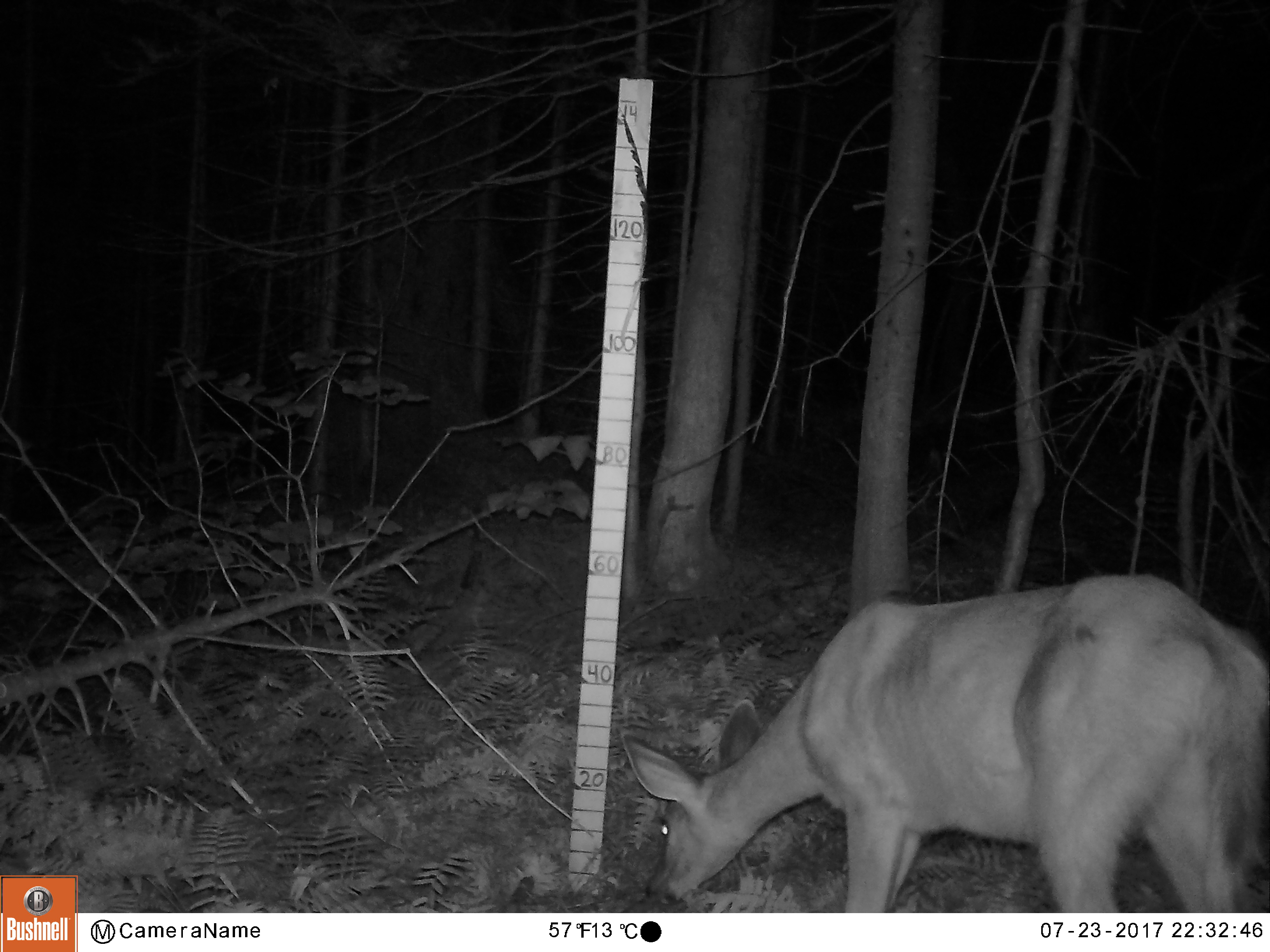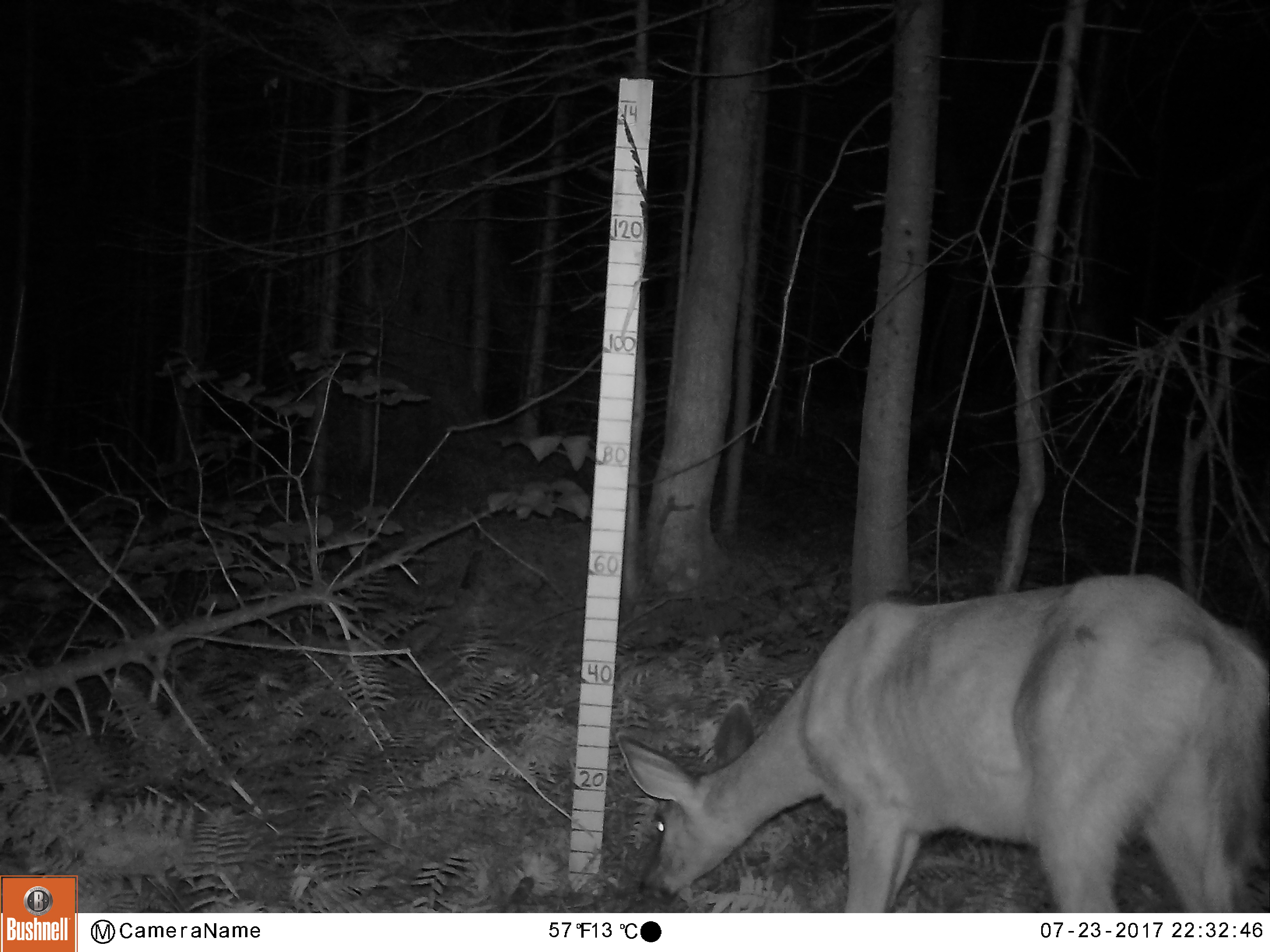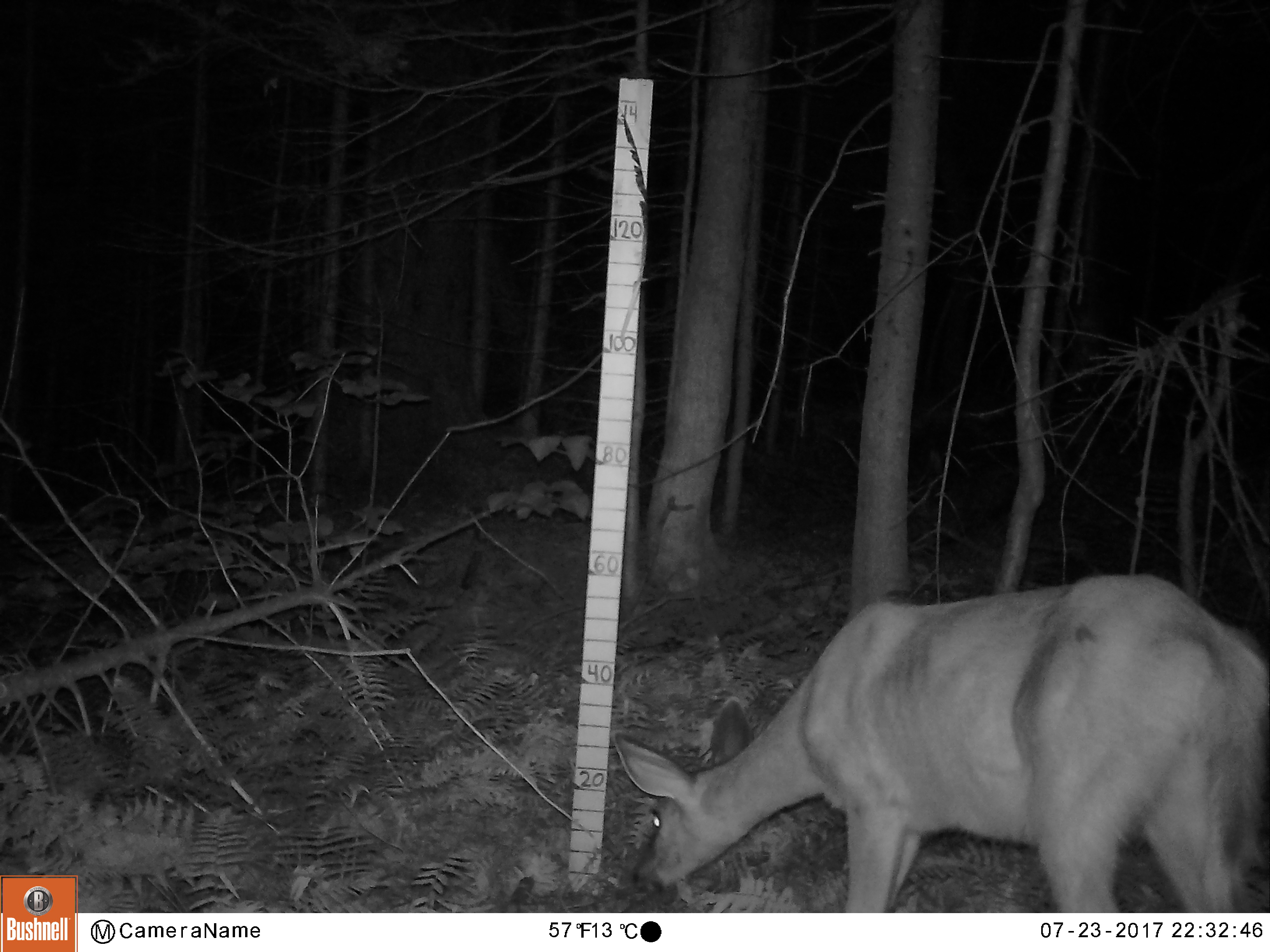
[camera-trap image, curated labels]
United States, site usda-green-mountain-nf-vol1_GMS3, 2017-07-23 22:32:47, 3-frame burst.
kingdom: Animalia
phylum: Chordata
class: Mammalia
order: Artiodactyla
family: Cervidae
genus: Odocoileus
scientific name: Odocoileus virginianus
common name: white-tailed deer